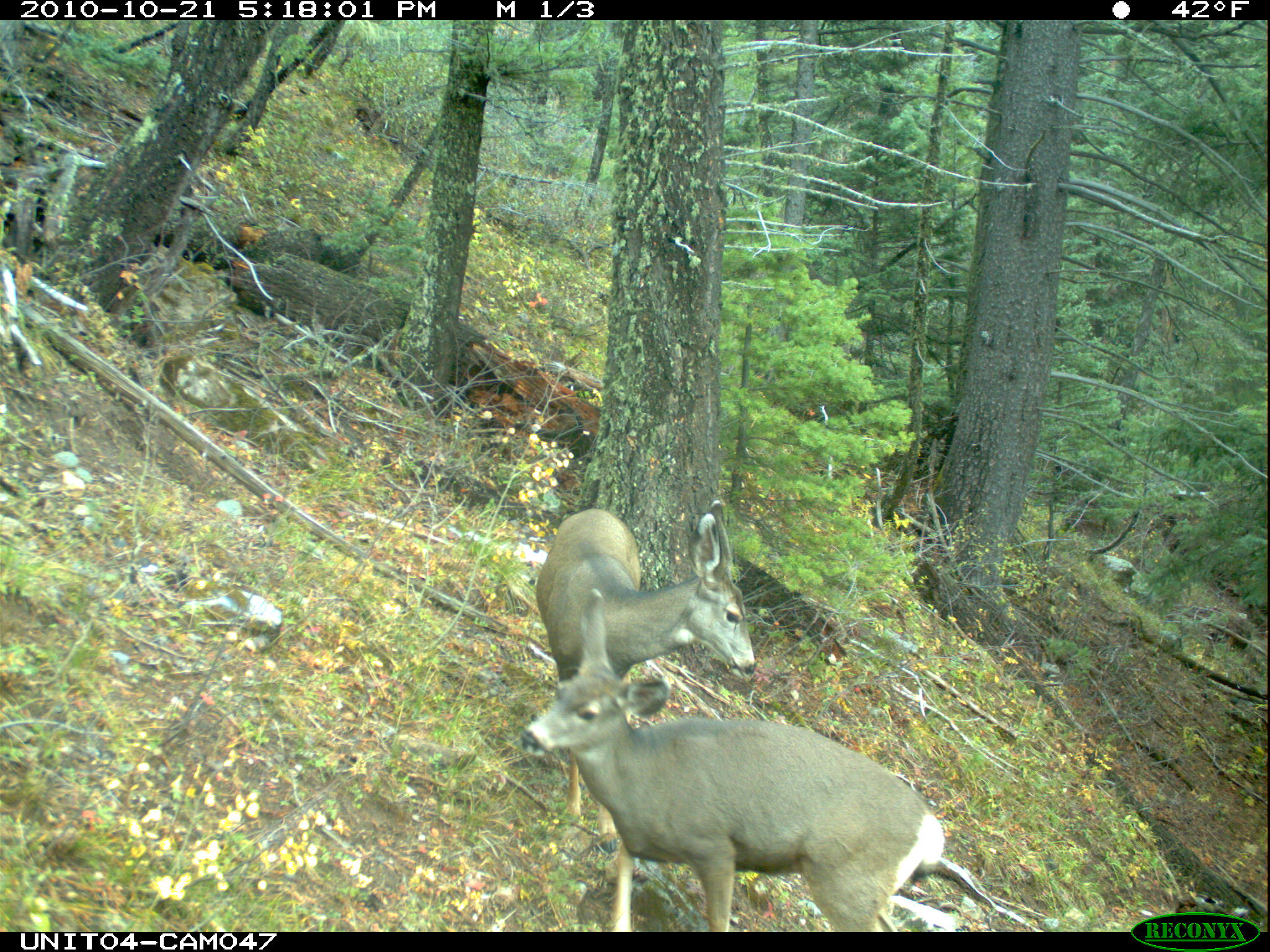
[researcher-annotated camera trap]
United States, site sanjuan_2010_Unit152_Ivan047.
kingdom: Animalia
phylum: Chordata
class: Mammalia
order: Artiodactyla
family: Cervidae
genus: Odocoileus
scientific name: Odocoileus hemionus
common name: mule deer